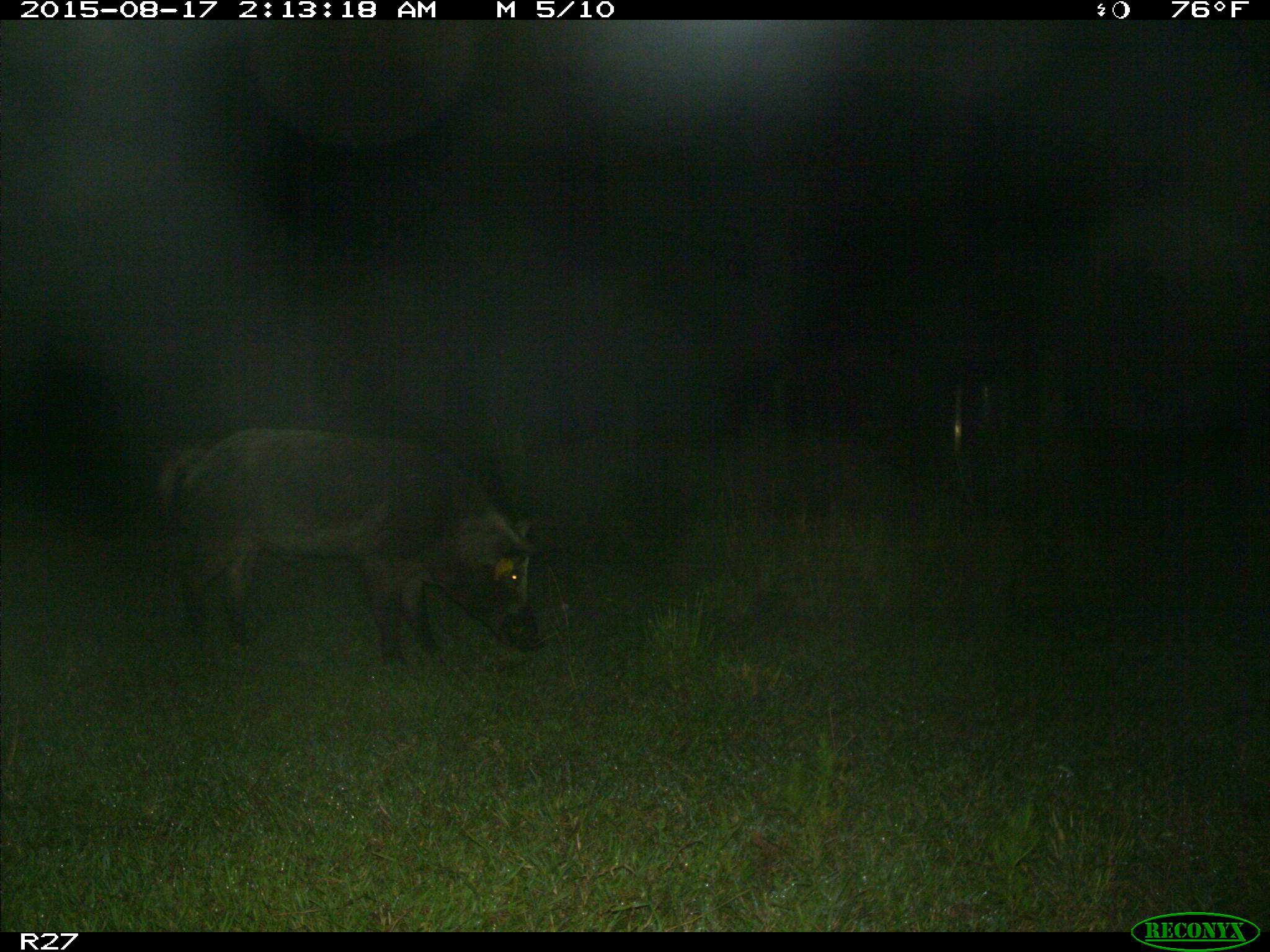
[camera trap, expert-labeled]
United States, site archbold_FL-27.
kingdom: Animalia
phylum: Chordata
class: Mammalia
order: Artiodactyla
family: Suidae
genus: Sus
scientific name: Sus scrofa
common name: wild boar